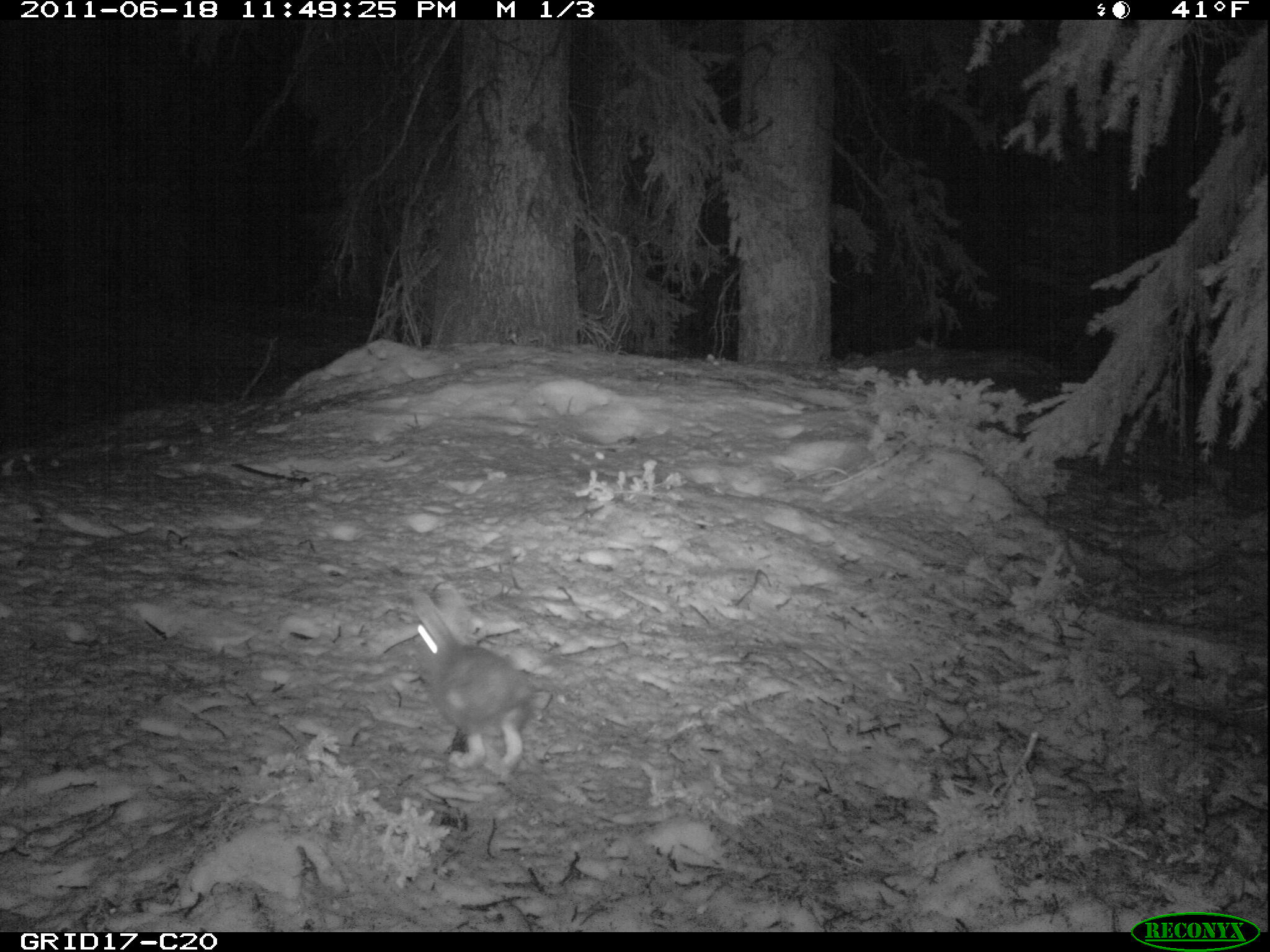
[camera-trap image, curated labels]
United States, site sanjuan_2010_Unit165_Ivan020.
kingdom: Animalia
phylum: Chordata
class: Mammalia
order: Lagomorpha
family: Leporidae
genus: Lepus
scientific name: Lepus americanus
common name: snowshoe hare